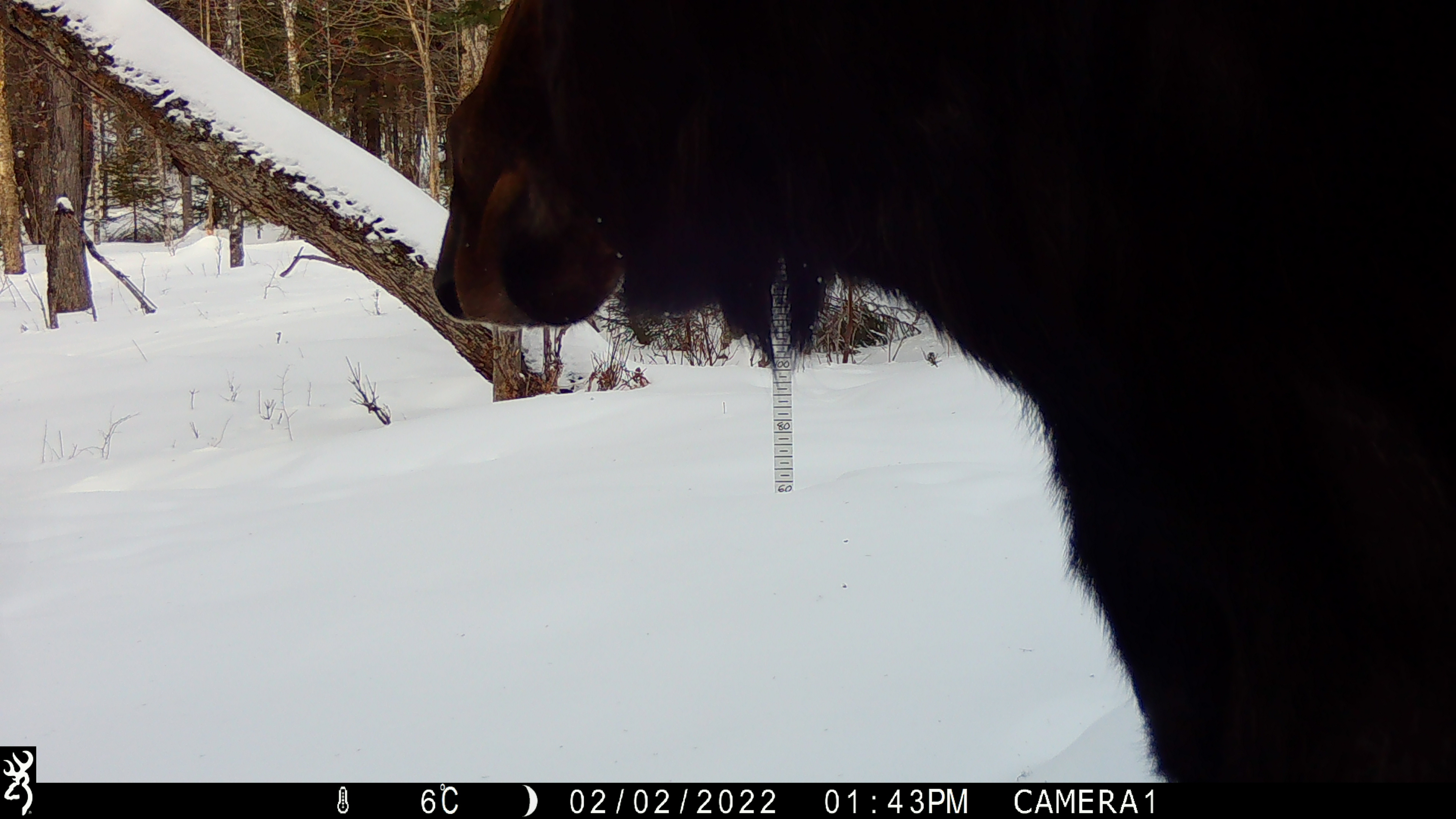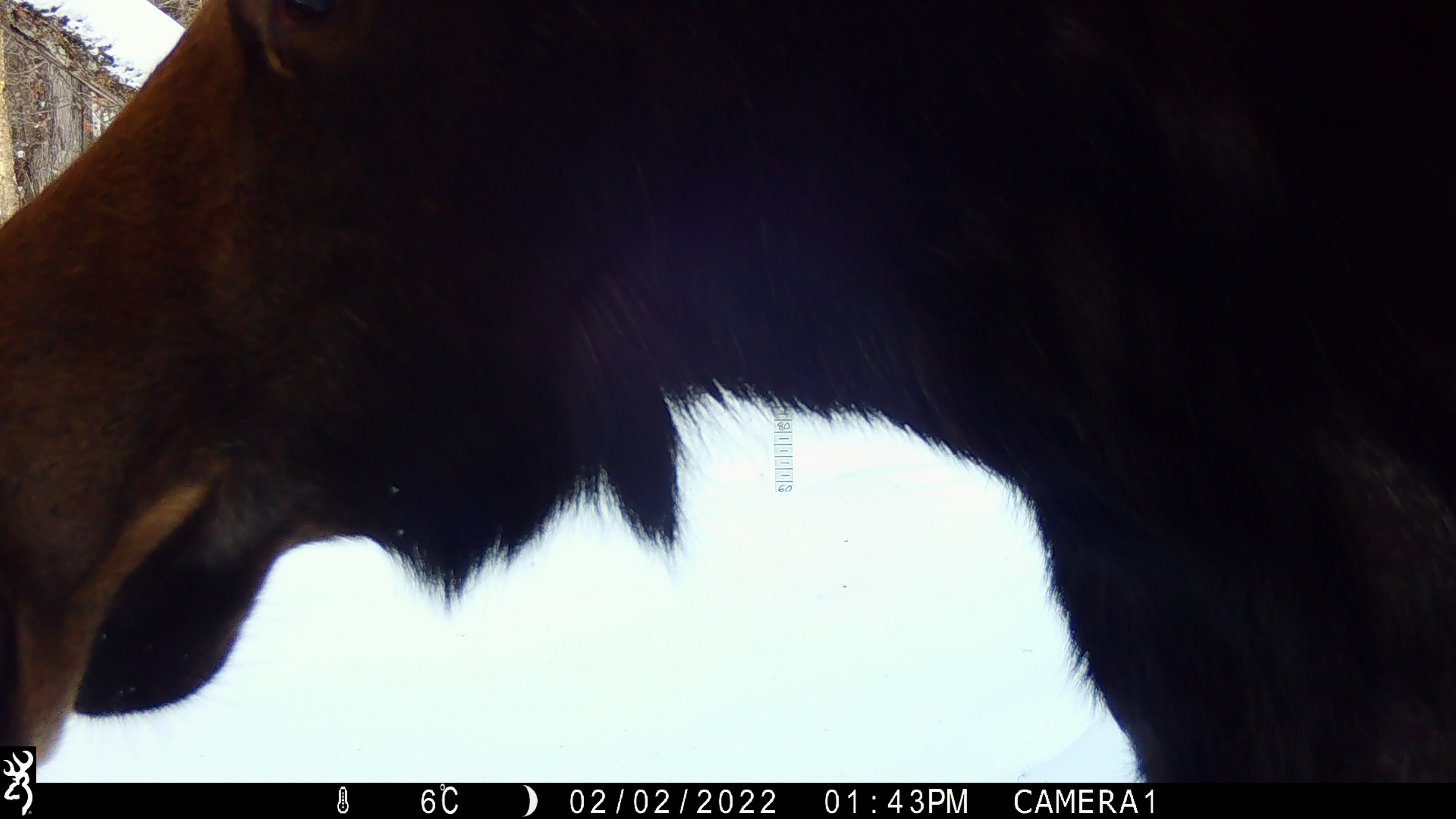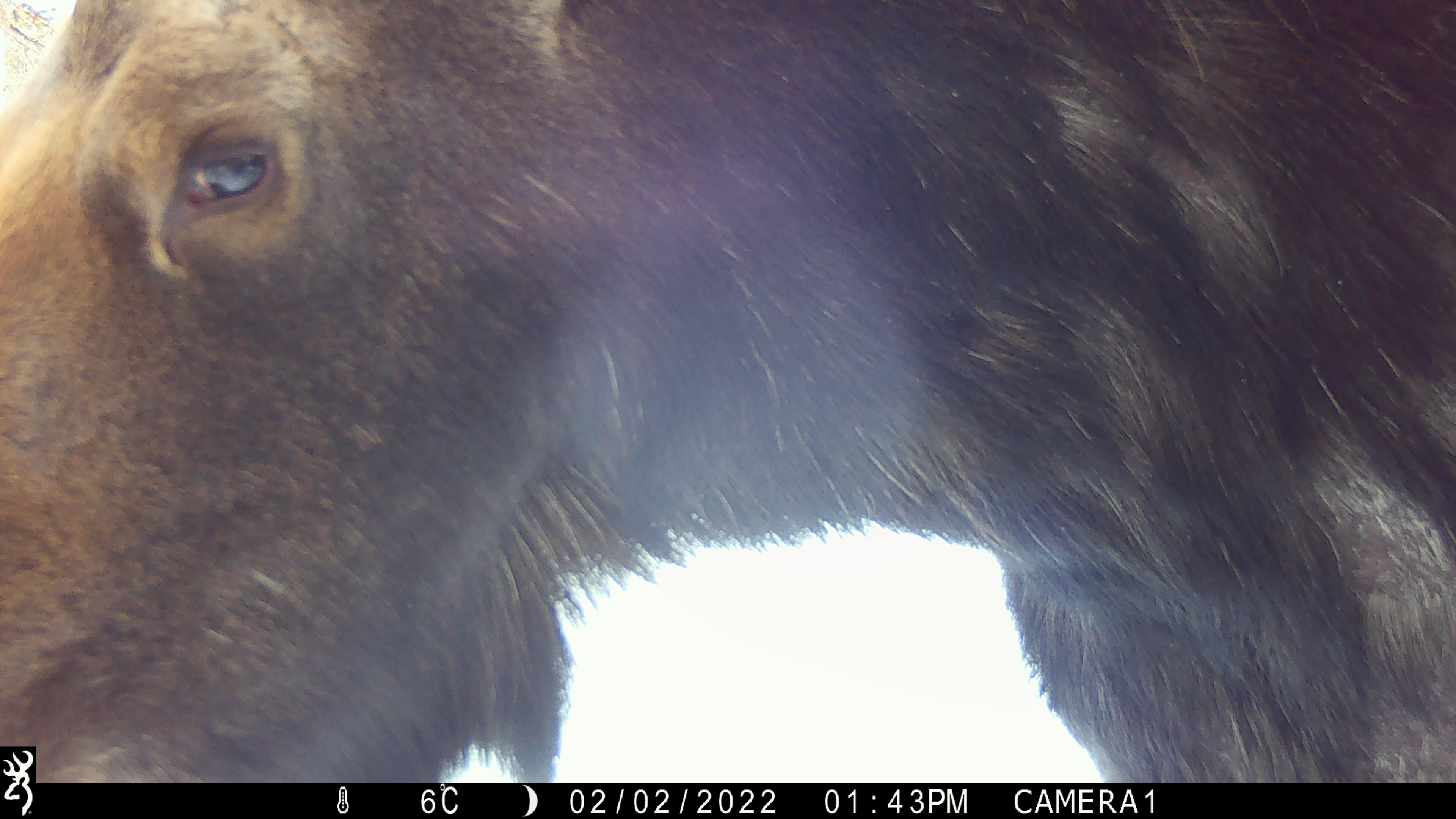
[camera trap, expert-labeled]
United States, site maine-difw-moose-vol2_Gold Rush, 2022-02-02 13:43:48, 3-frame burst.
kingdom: Animalia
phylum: Chordata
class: Mammalia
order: Artiodactyla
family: Cervidae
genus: Alces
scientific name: Alces alces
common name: moose